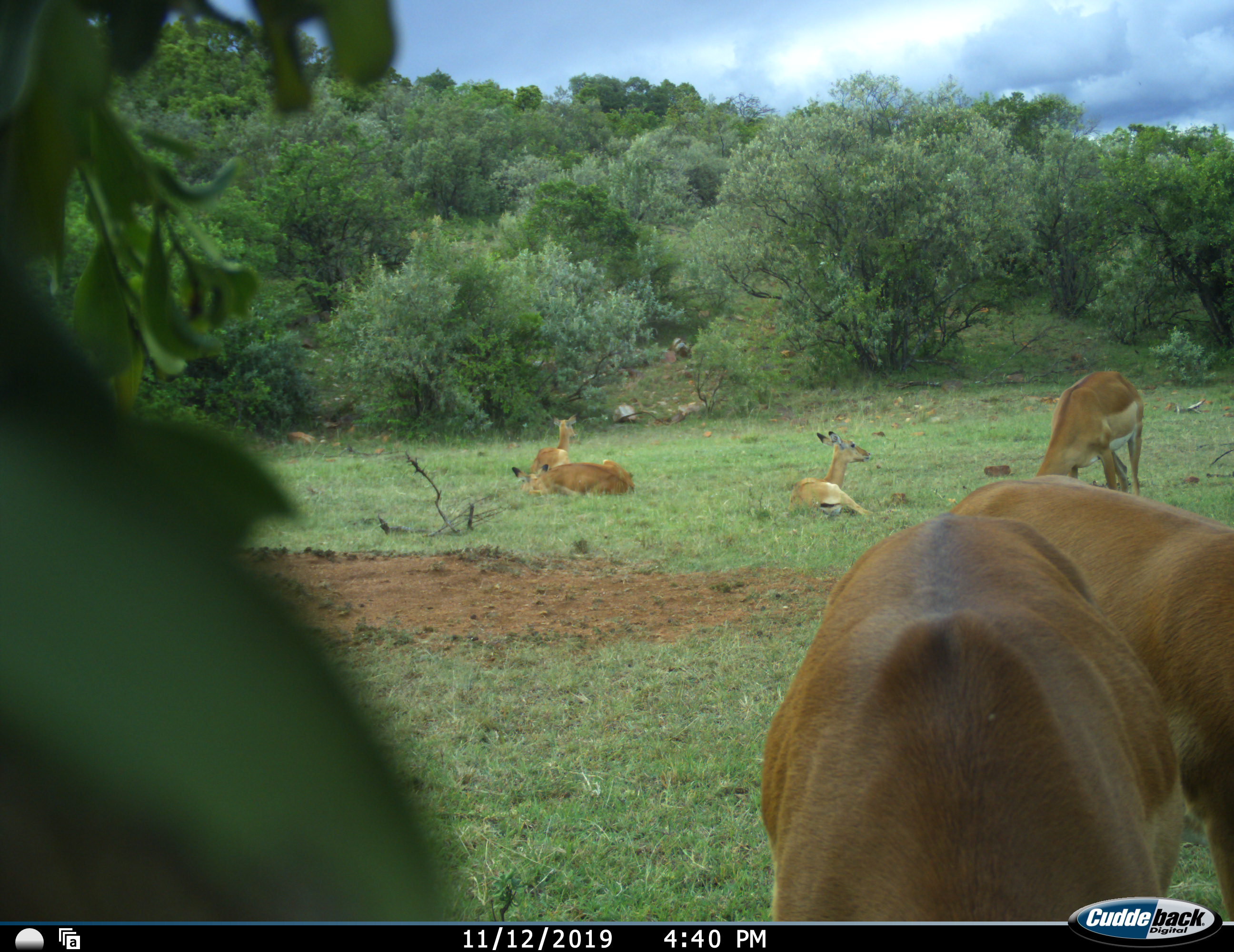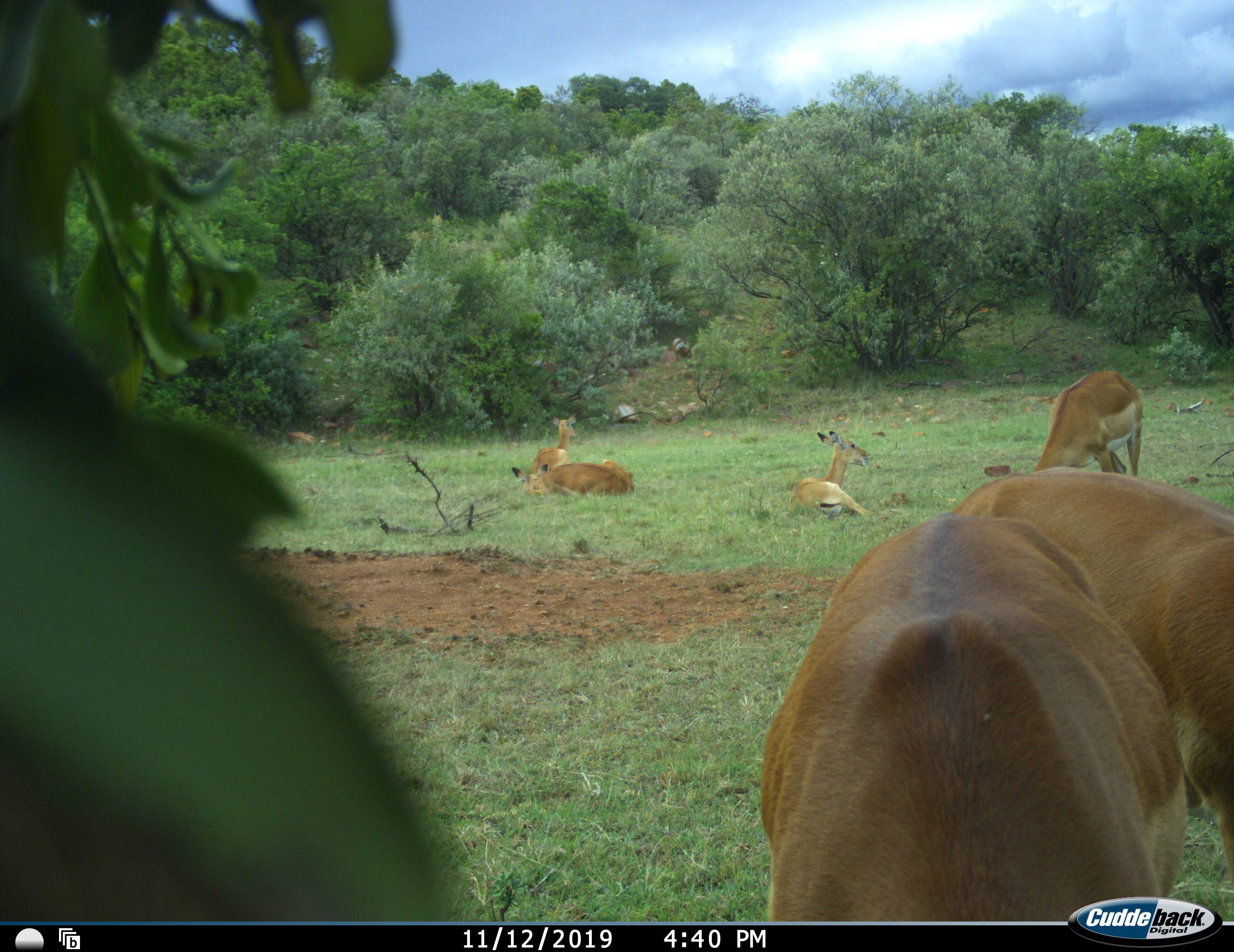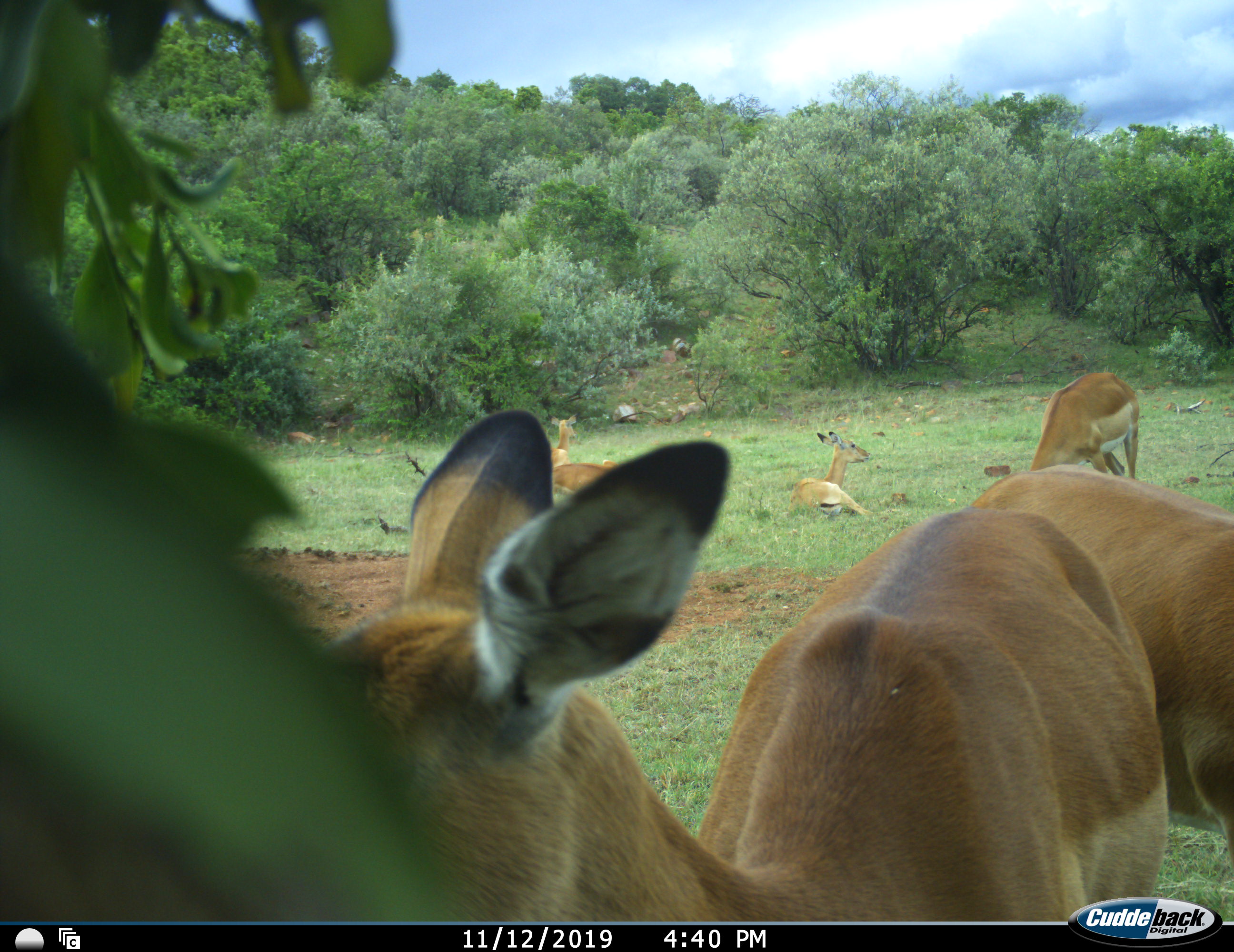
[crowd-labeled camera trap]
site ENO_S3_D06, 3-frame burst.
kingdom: Animalia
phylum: Chordata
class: Mammalia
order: Artiodactyla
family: Bovidae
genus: Aepyceros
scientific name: Aepyceros melampus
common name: impala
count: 6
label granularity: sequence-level